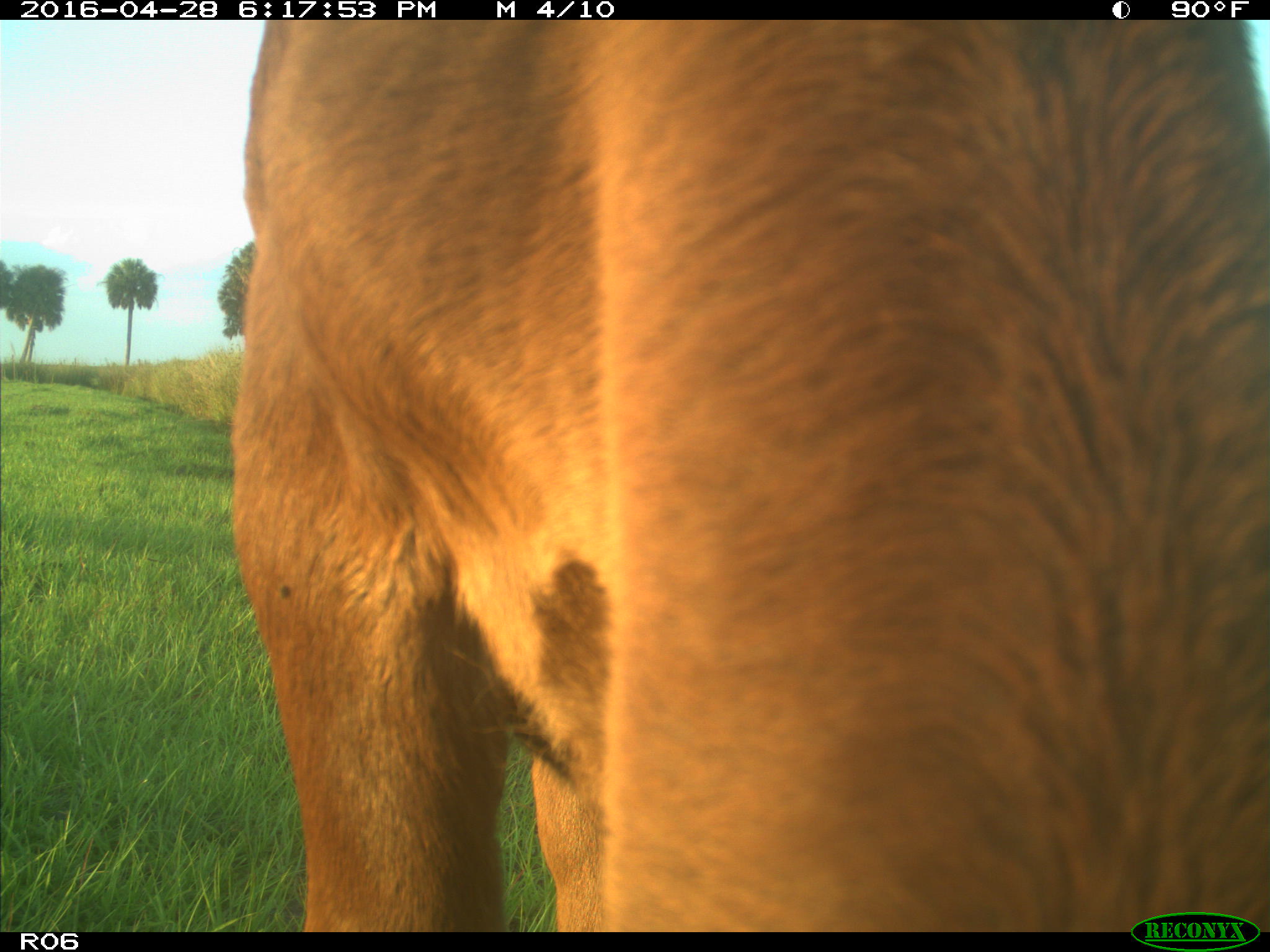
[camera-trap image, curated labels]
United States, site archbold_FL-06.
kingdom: Animalia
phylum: Chordata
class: Mammalia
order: Artiodactyla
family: Bovidae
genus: Bos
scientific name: Bos taurus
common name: domestic cow